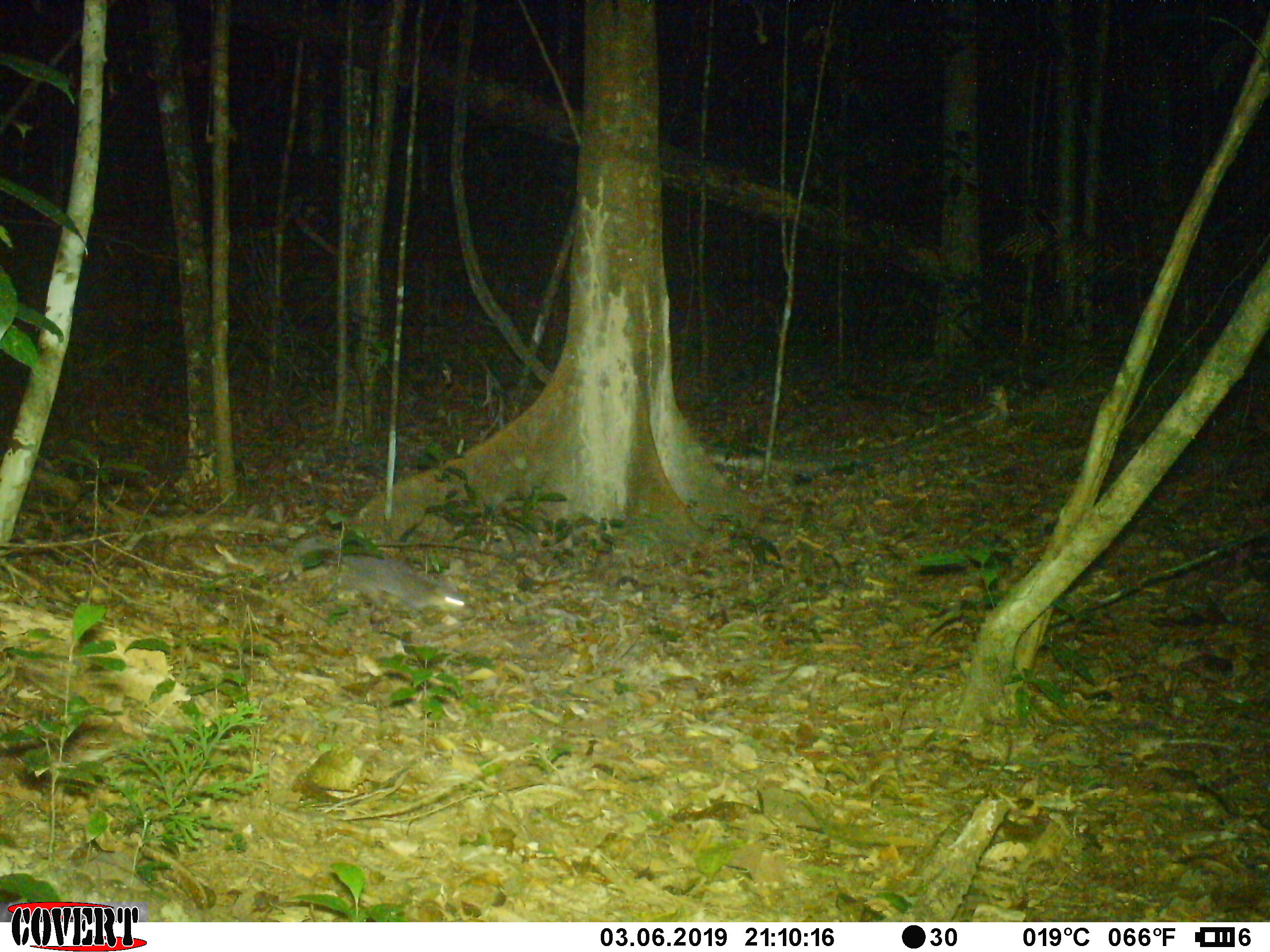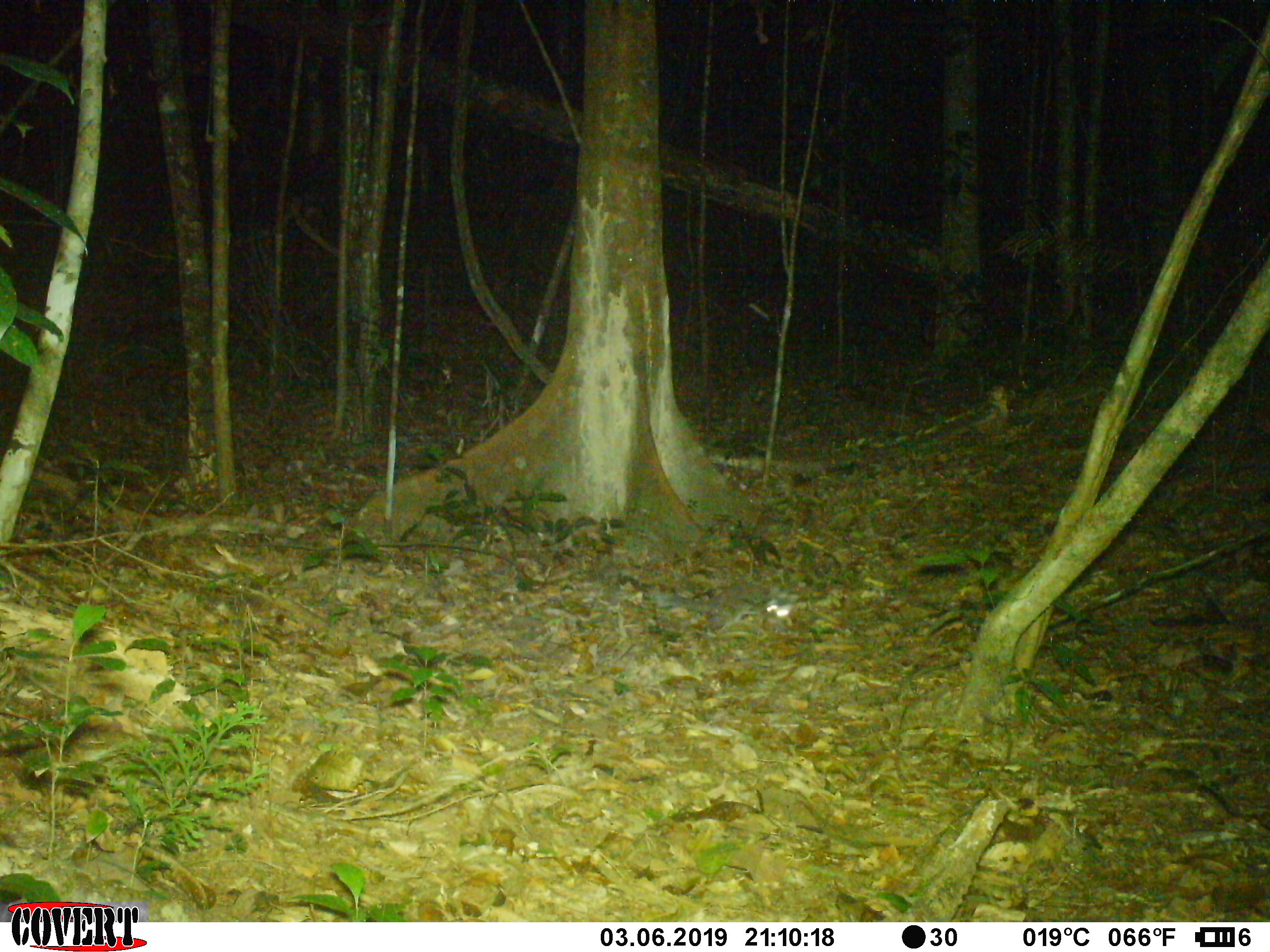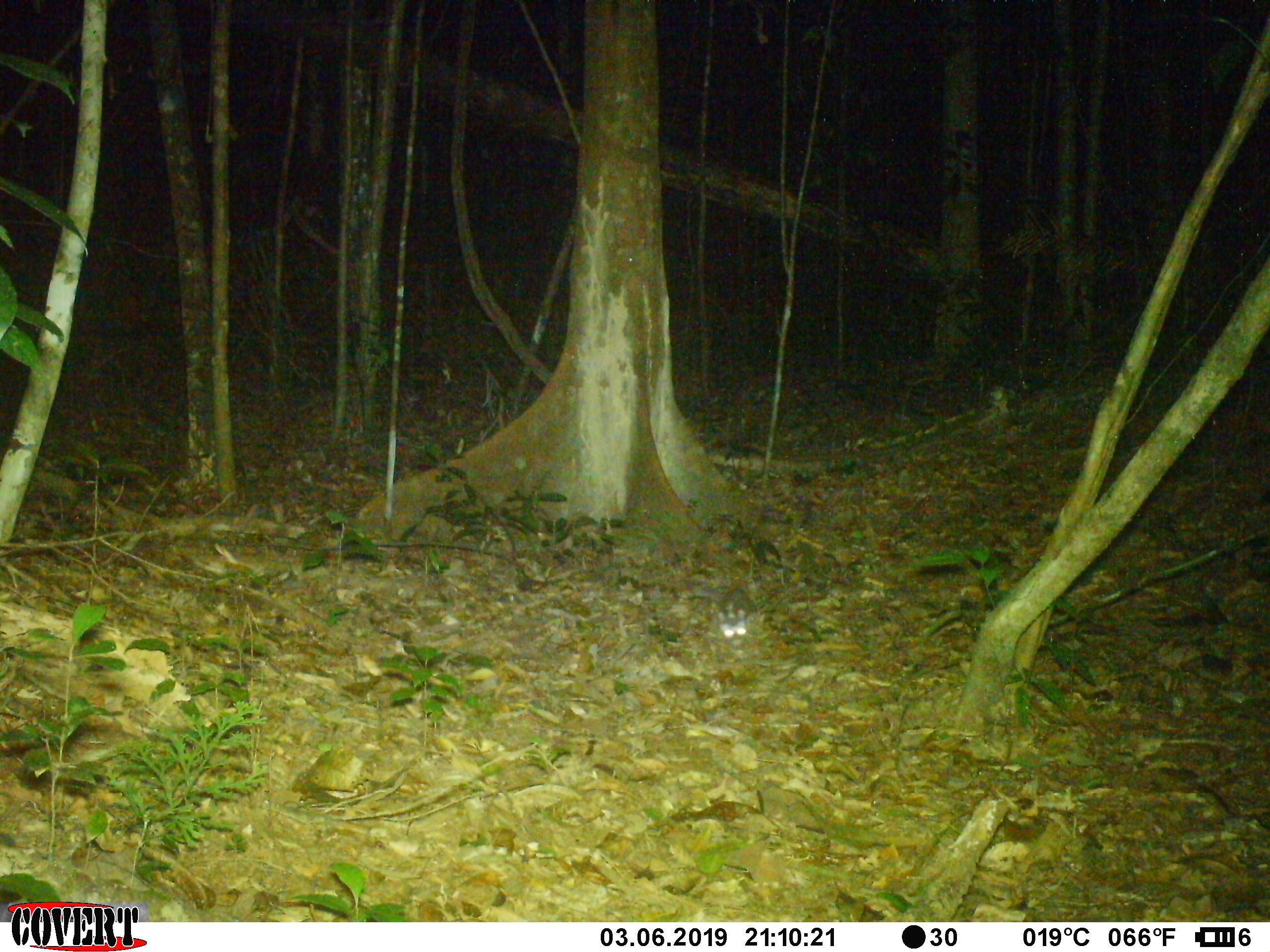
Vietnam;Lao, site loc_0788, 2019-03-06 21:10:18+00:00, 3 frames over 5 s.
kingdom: Animalia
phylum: Chordata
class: Mammalia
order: Carnivora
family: Mustelidae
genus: Melogale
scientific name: Melogale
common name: ferret badger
Ferret badger (Melogale). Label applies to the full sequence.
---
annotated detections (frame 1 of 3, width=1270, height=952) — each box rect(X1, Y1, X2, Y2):
ferret badger: rect(273, 537, 477, 619)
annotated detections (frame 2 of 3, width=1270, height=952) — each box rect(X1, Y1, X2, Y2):
ferret badger: rect(653, 576, 800, 636)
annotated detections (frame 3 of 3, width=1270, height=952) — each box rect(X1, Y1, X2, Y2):
ferret badger: rect(691, 584, 758, 652)